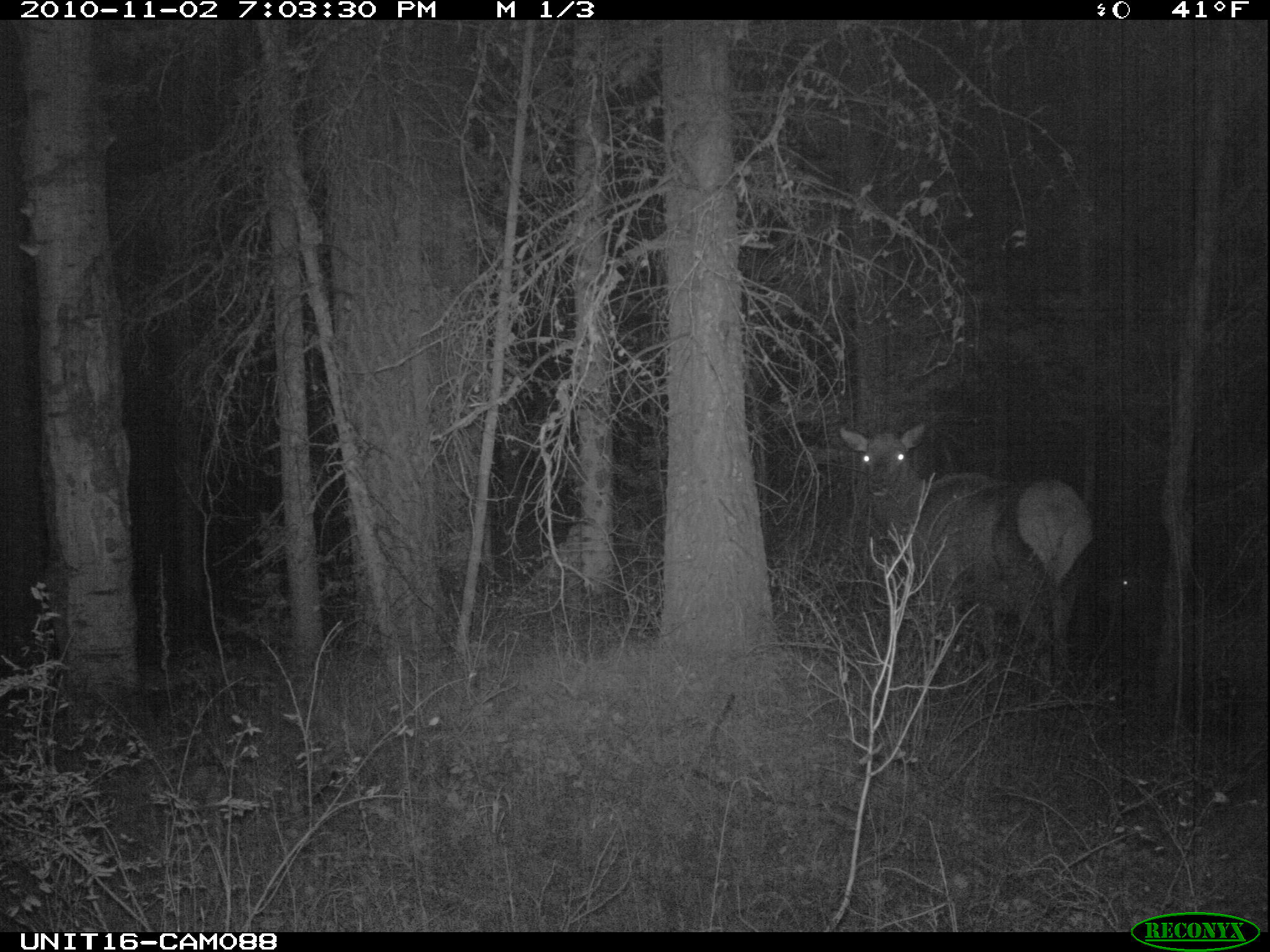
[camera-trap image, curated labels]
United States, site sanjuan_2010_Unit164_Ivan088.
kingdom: Animalia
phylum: Chordata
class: Mammalia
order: Artiodactyla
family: Cervidae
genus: Cervus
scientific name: Cervus elaphus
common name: red deer